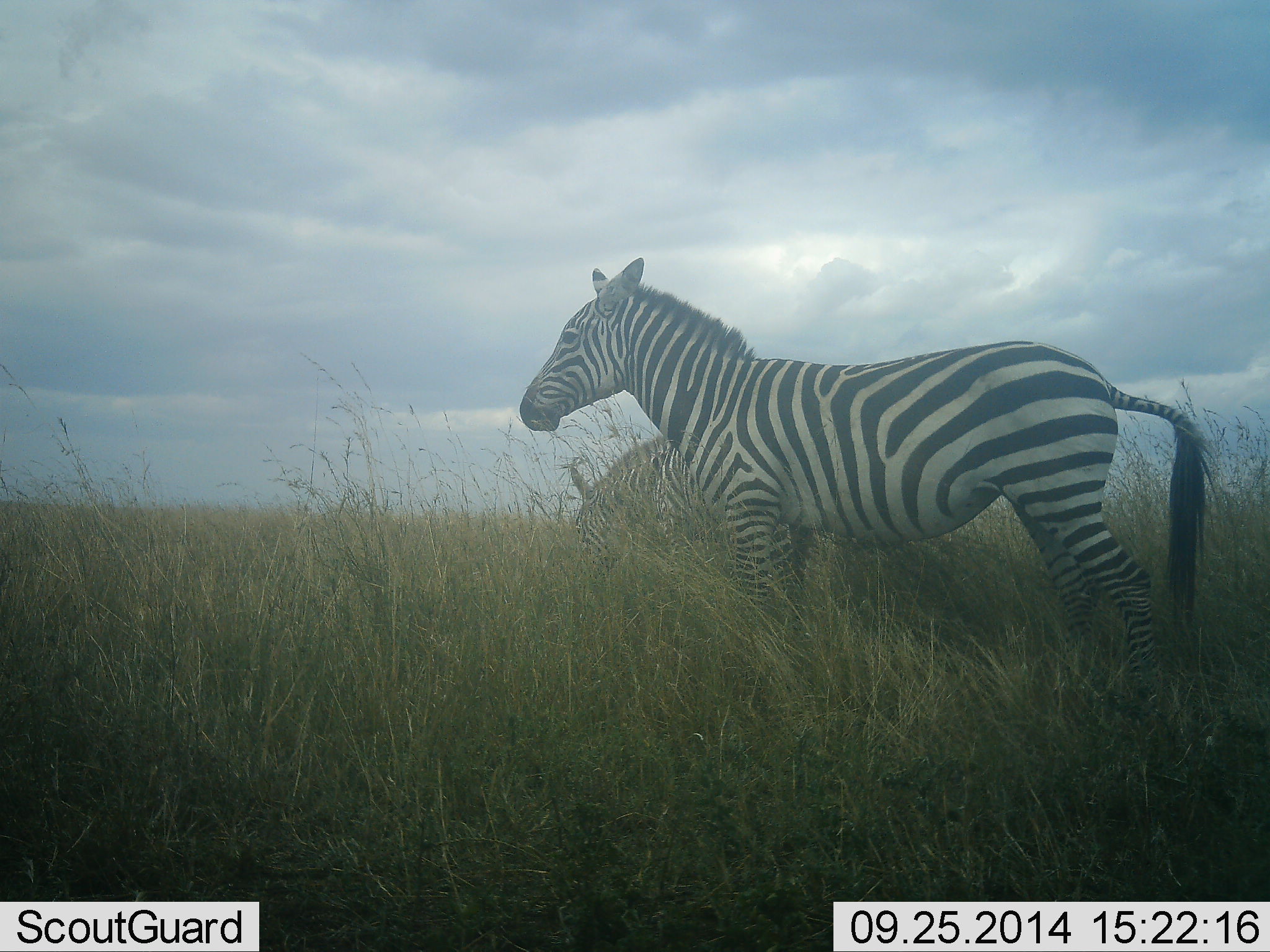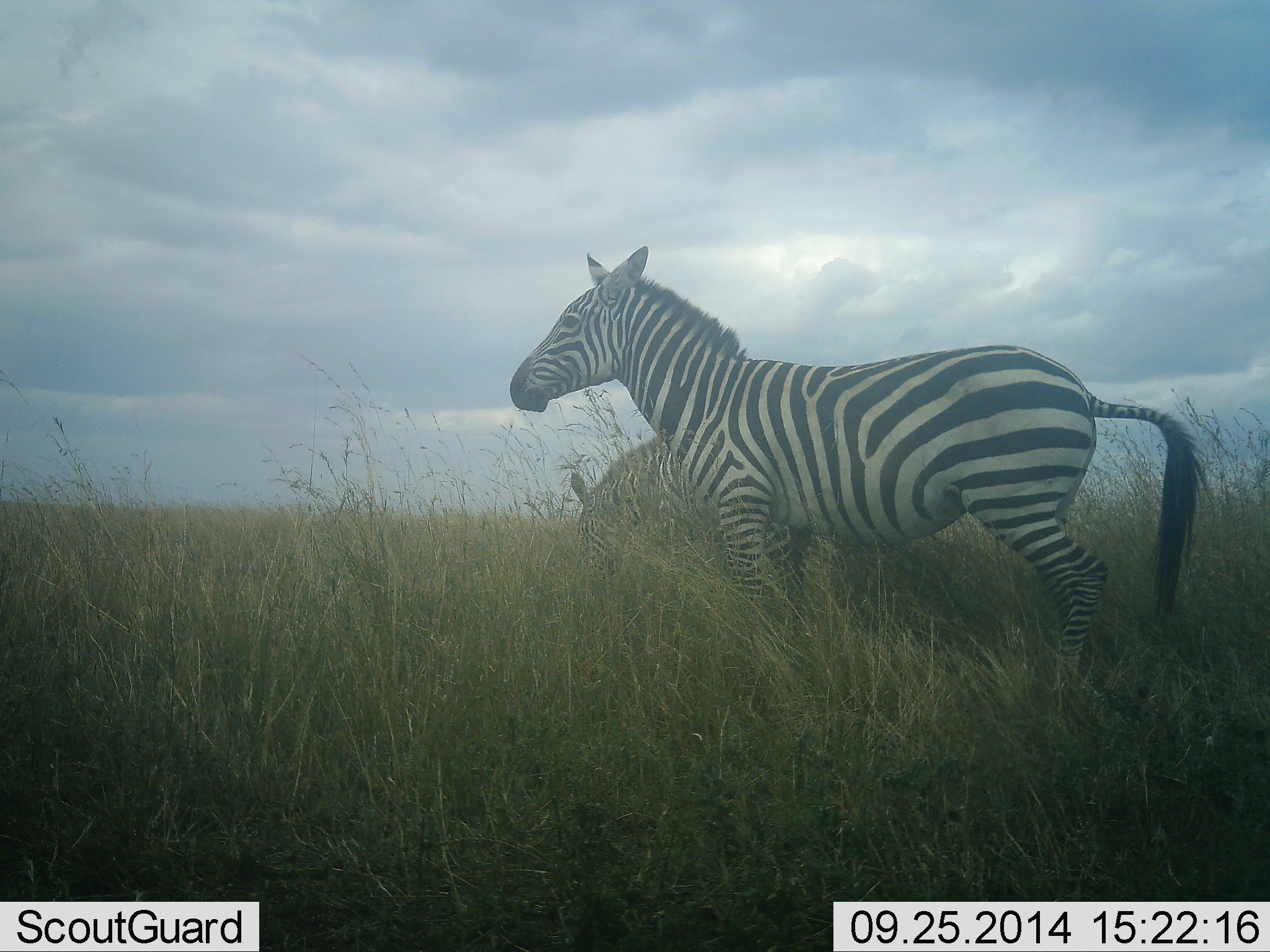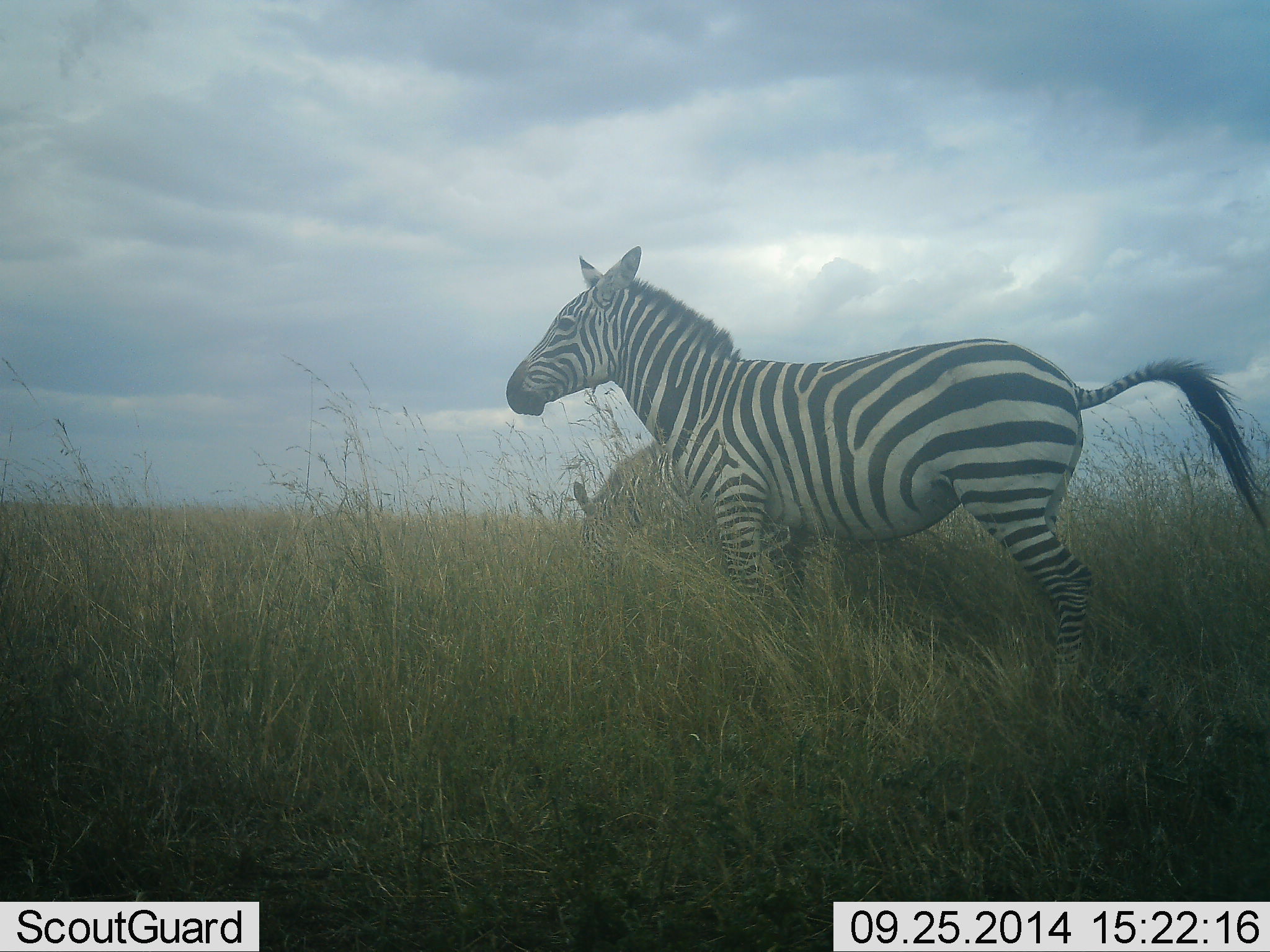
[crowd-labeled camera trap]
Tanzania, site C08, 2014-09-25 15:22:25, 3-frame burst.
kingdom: Animalia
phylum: Chordata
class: Mammalia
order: Perissodactyla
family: Equidae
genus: Equus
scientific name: Equus quagga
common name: plains zebra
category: zebra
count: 2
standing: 100%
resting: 0%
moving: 10%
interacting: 0%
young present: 0%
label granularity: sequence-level